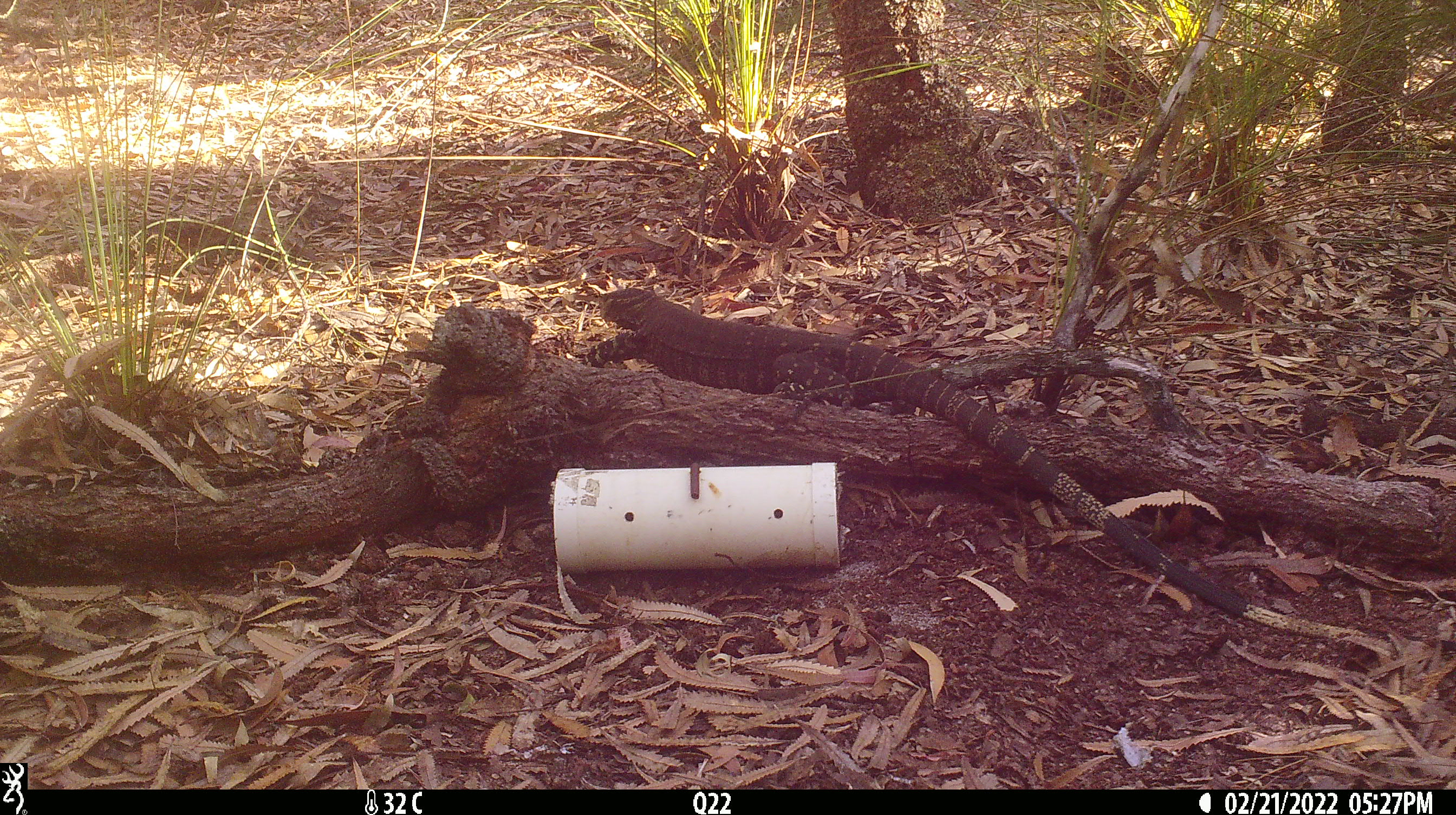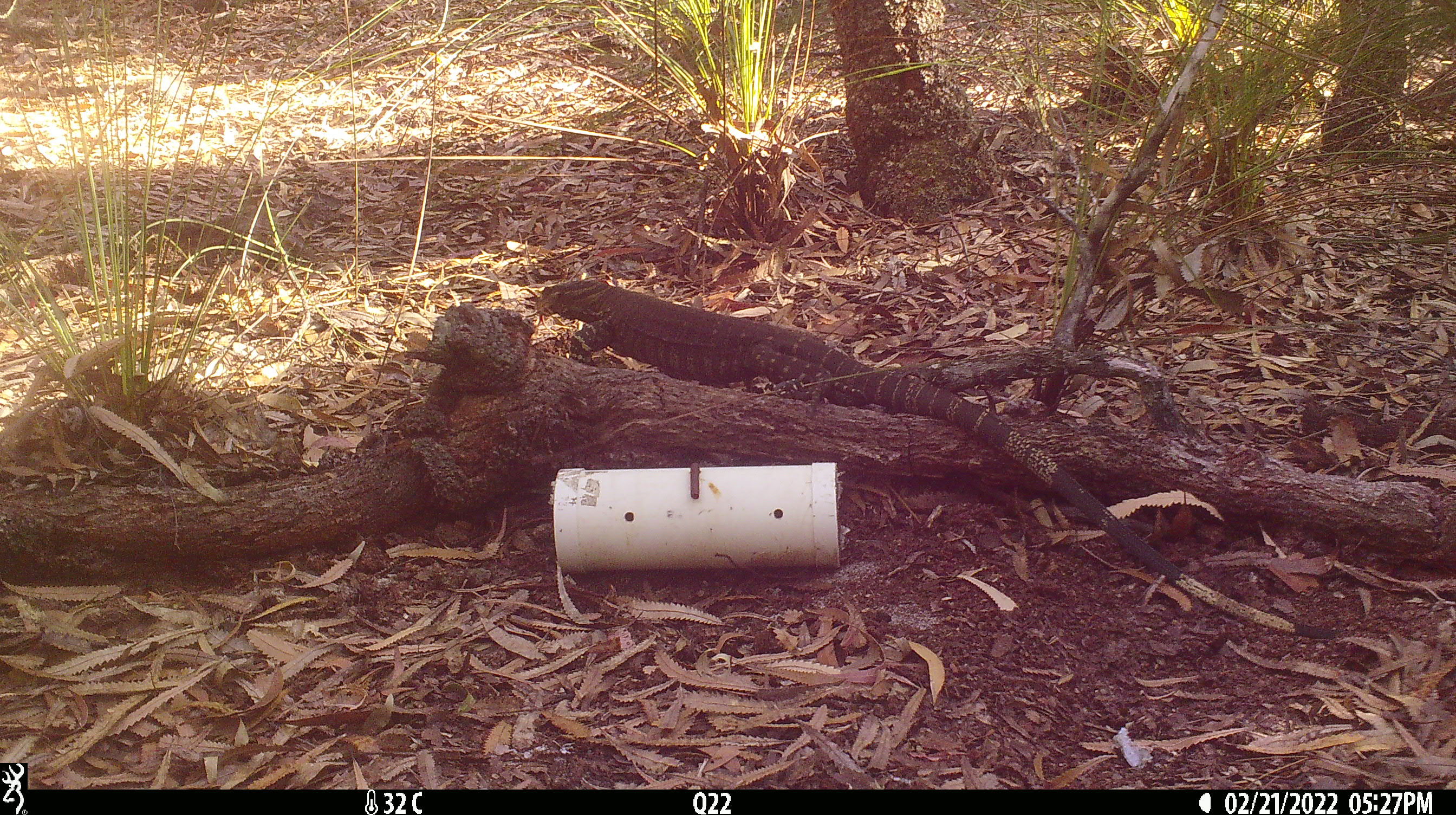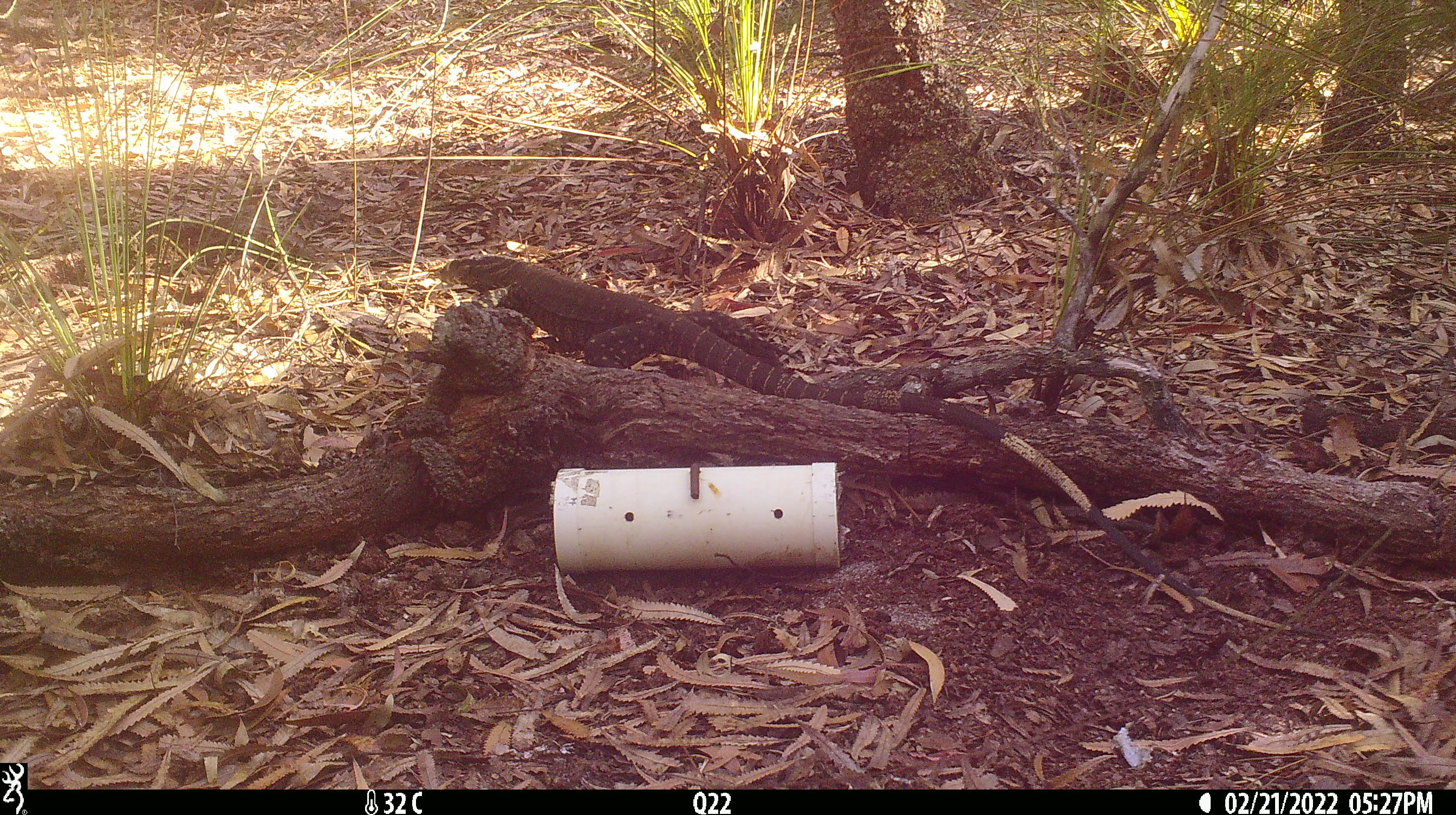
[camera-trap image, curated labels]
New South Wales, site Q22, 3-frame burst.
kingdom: Animalia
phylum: Chordata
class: Reptilia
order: Squamata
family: Varanidae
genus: Varanus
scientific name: Varanus varius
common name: lace monitor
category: goanna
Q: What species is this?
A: Goanna (lace monitor) (Varanus varius).